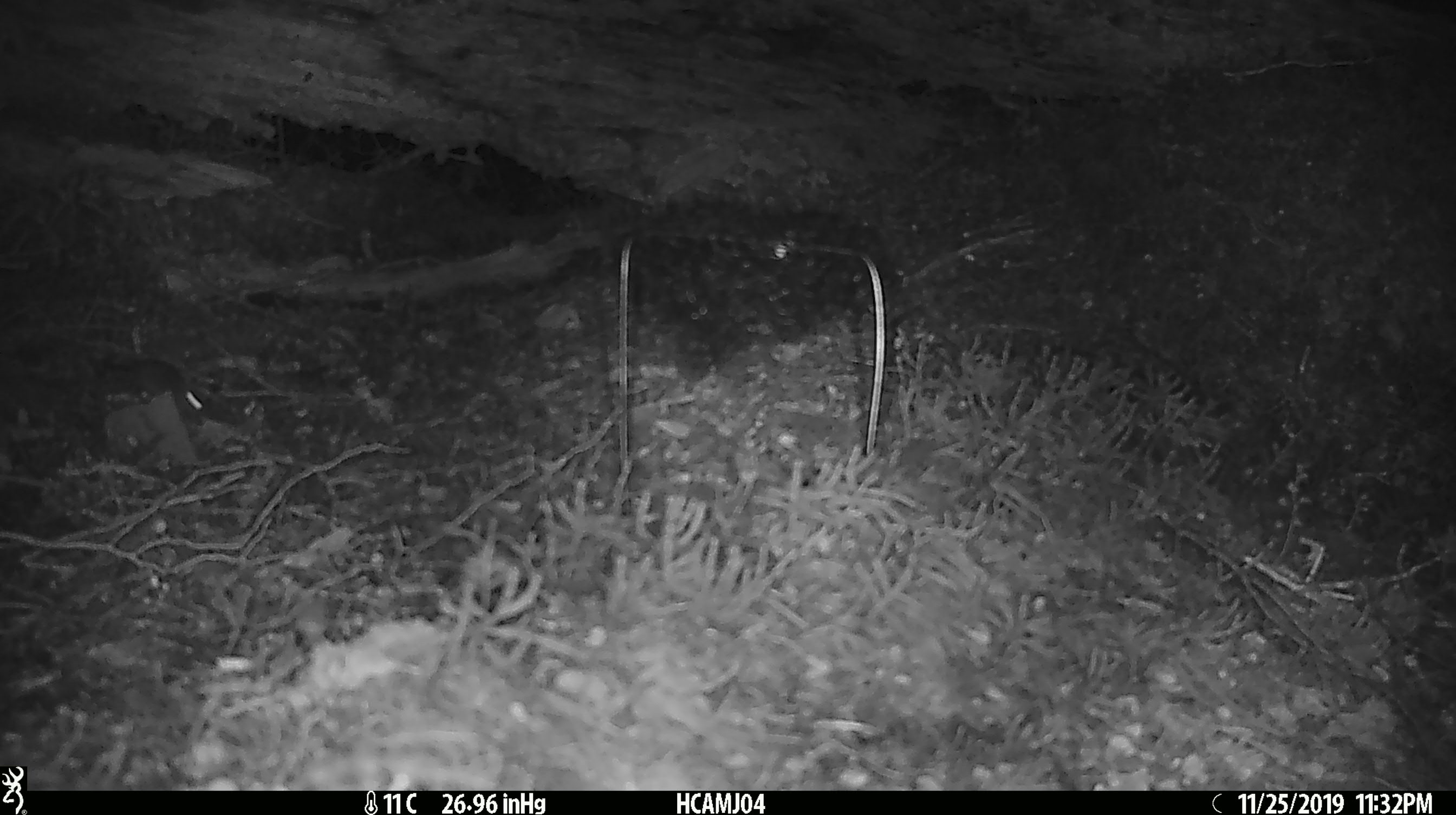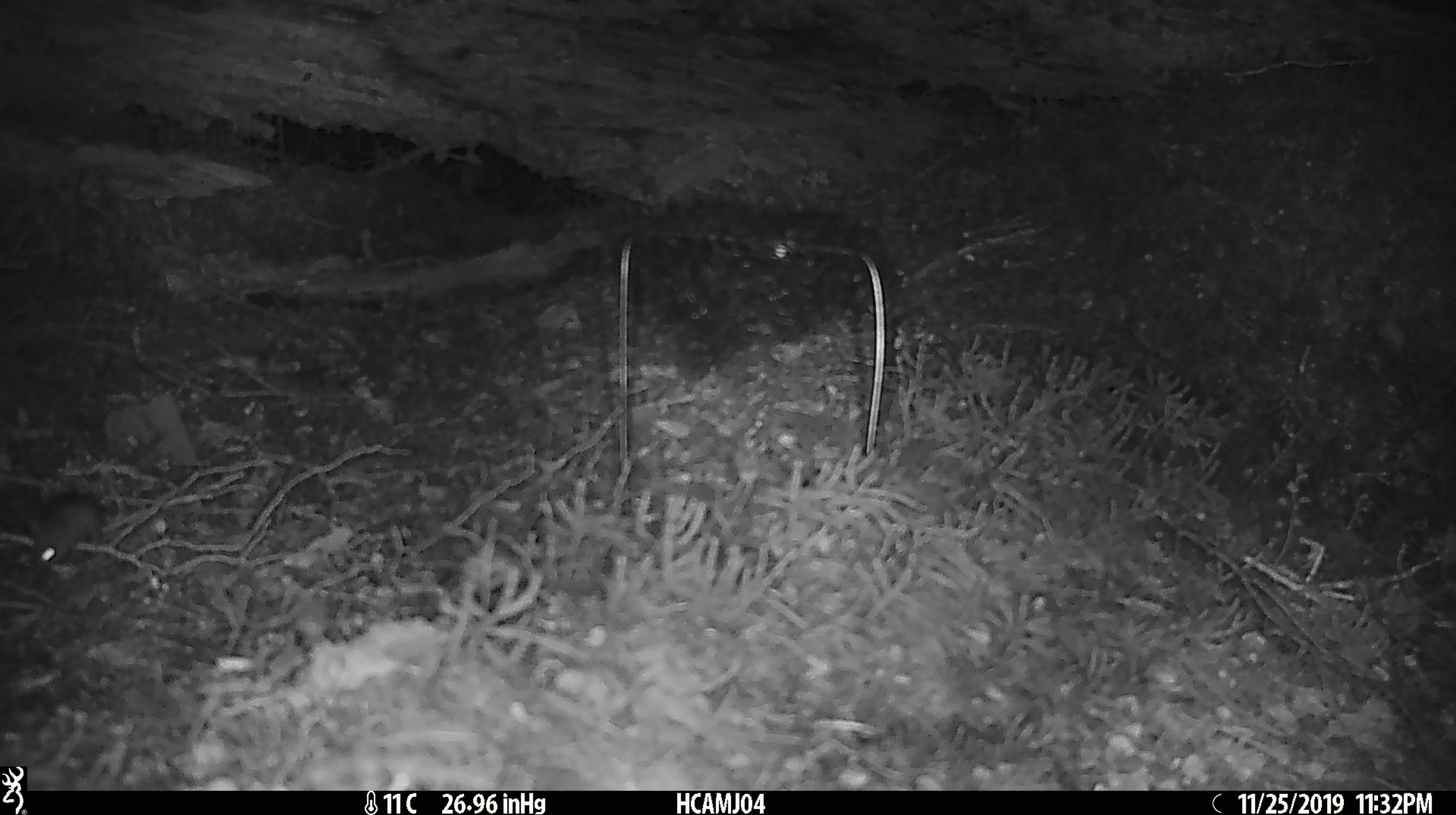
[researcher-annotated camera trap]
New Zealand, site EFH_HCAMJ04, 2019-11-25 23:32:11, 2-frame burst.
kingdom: Animalia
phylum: Chordata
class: Mammalia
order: Rodentia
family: Muridae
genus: Mus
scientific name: Mus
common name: mouse